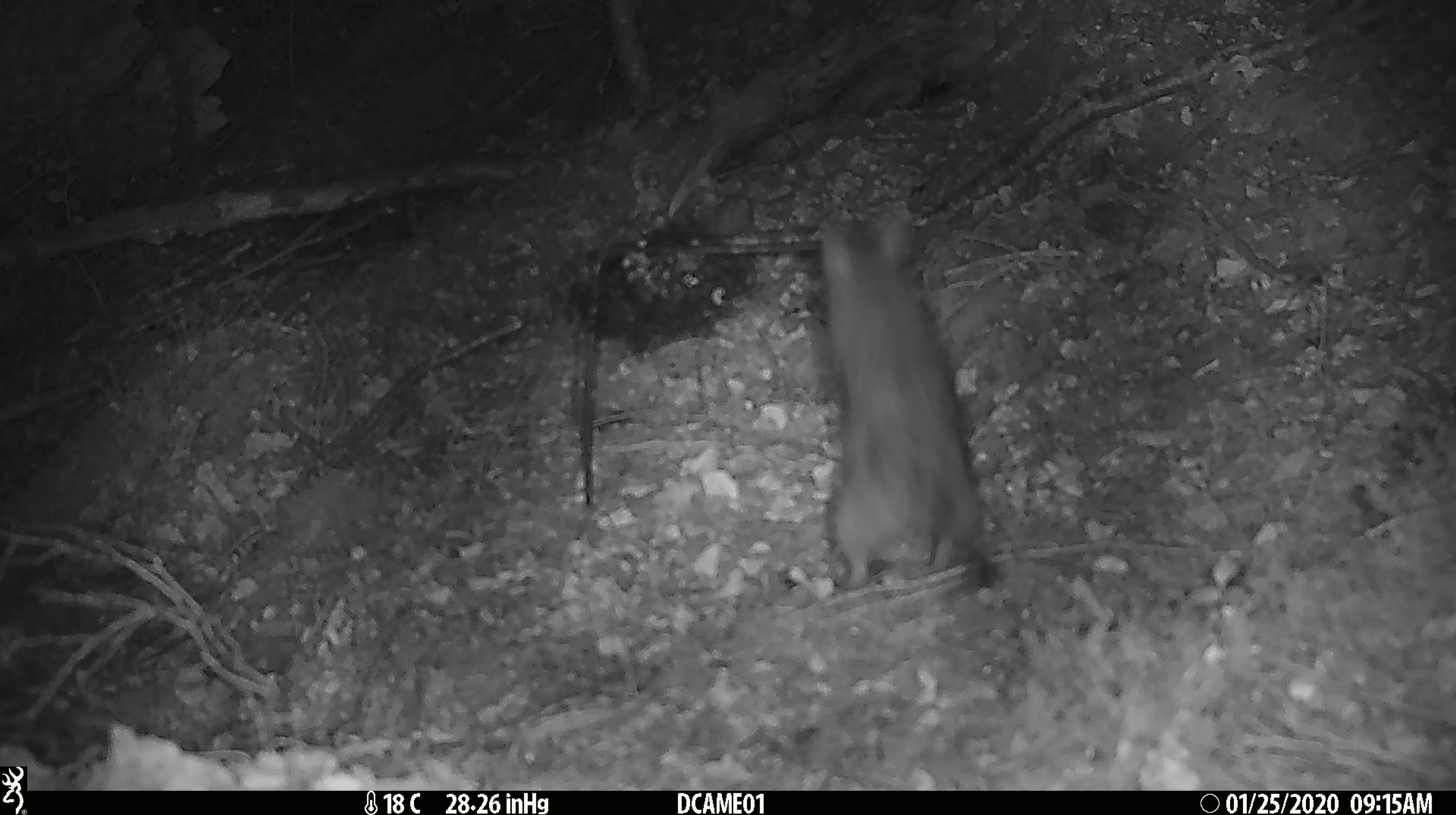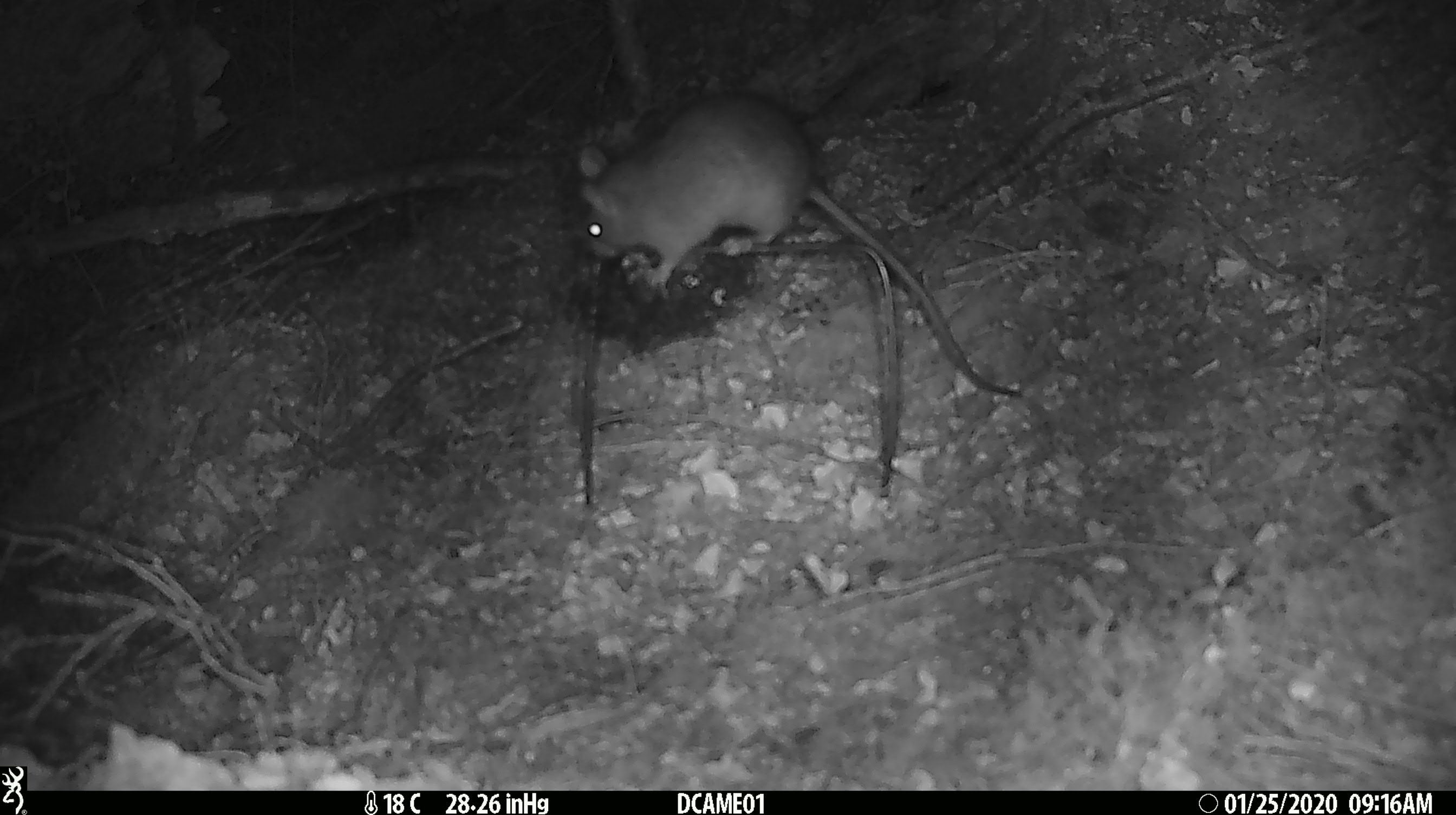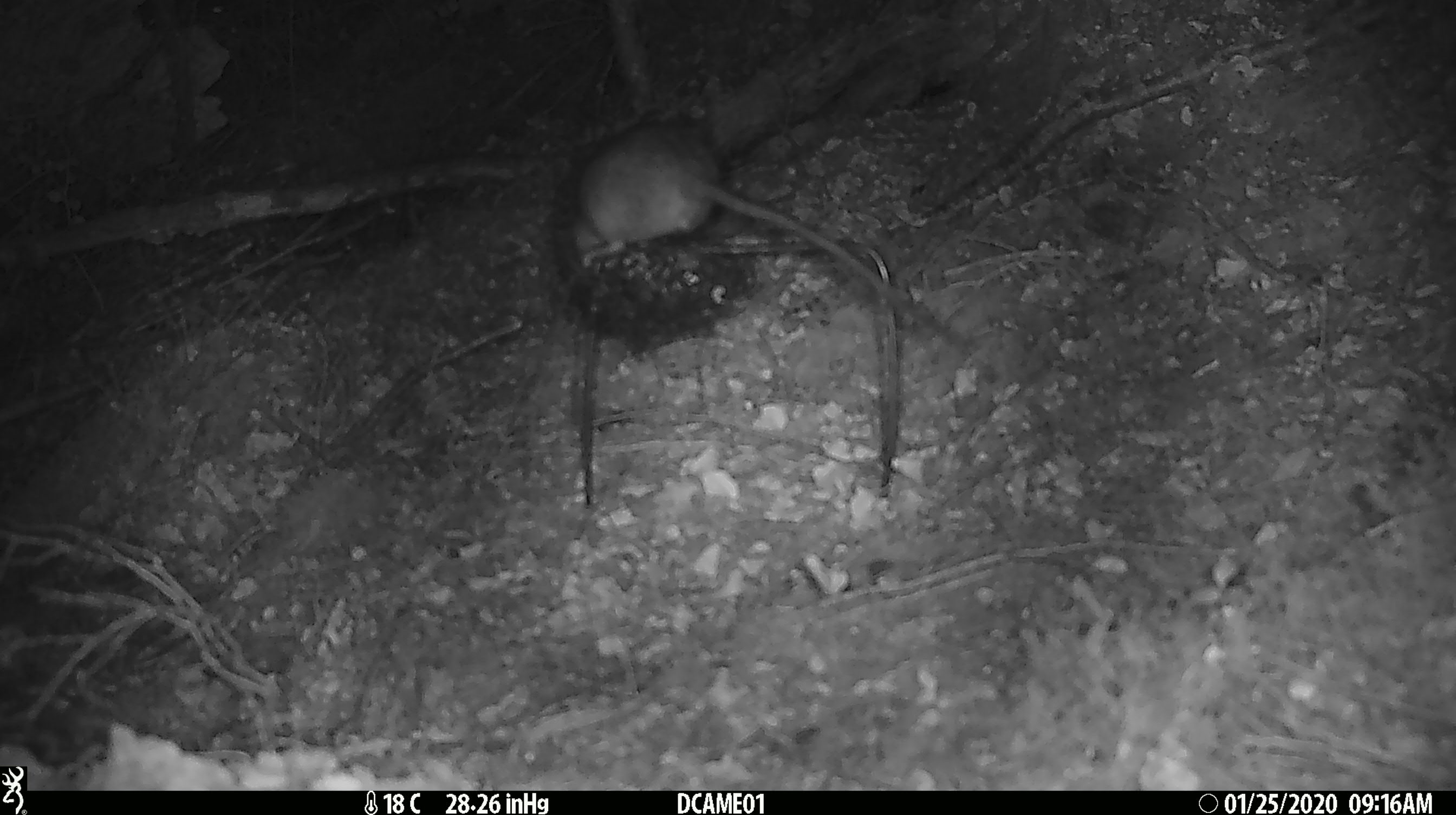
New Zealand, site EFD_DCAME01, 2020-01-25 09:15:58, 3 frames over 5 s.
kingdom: Animalia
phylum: Chordata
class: Mammalia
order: Rodentia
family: Muridae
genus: Rattus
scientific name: Rattus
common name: rat